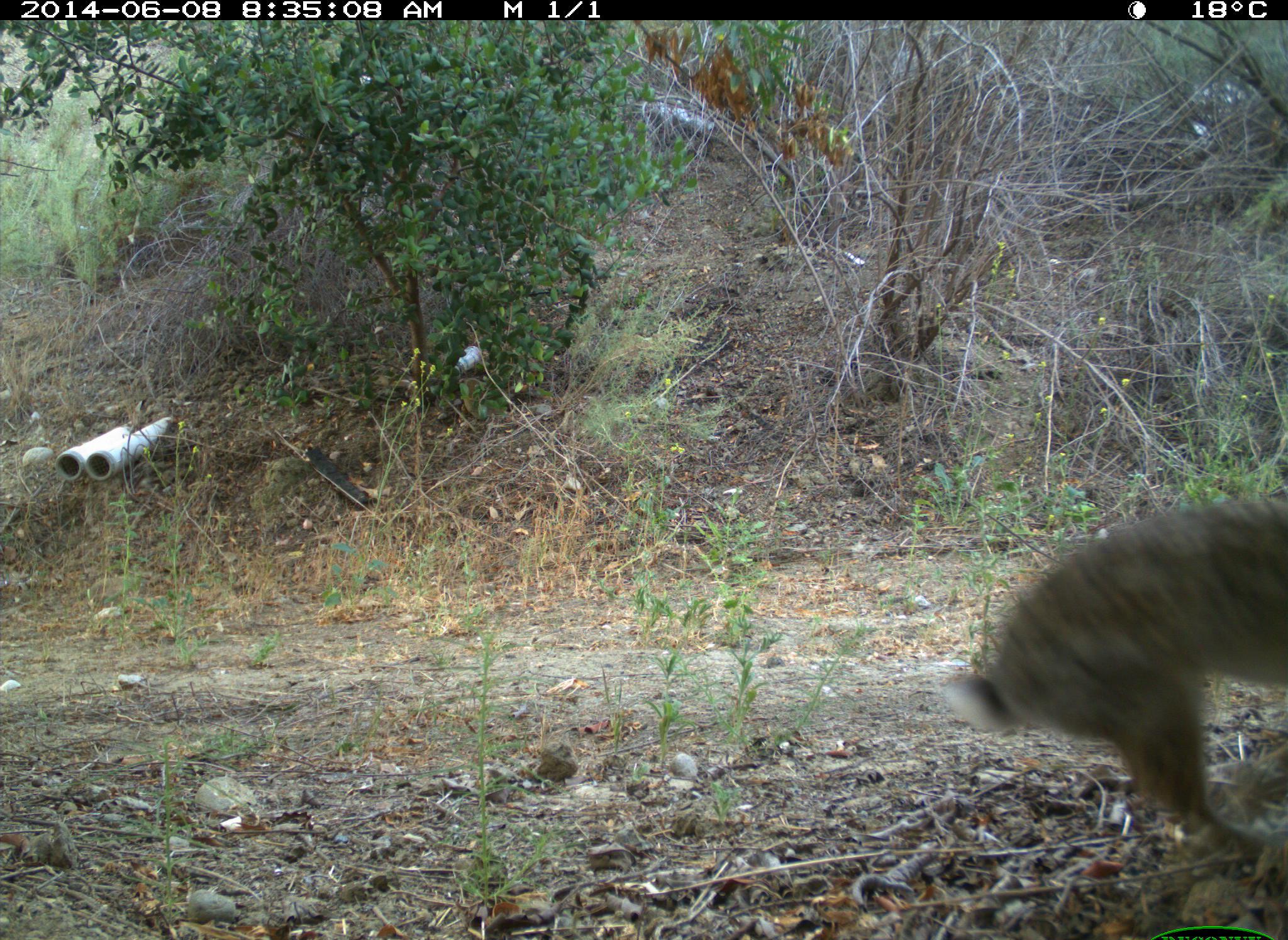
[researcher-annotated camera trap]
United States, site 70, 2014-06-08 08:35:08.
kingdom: Animalia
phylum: Chordata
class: Mammalia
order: Lagomorpha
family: Leporidae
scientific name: Leporidae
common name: rabbits and hares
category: rabbit